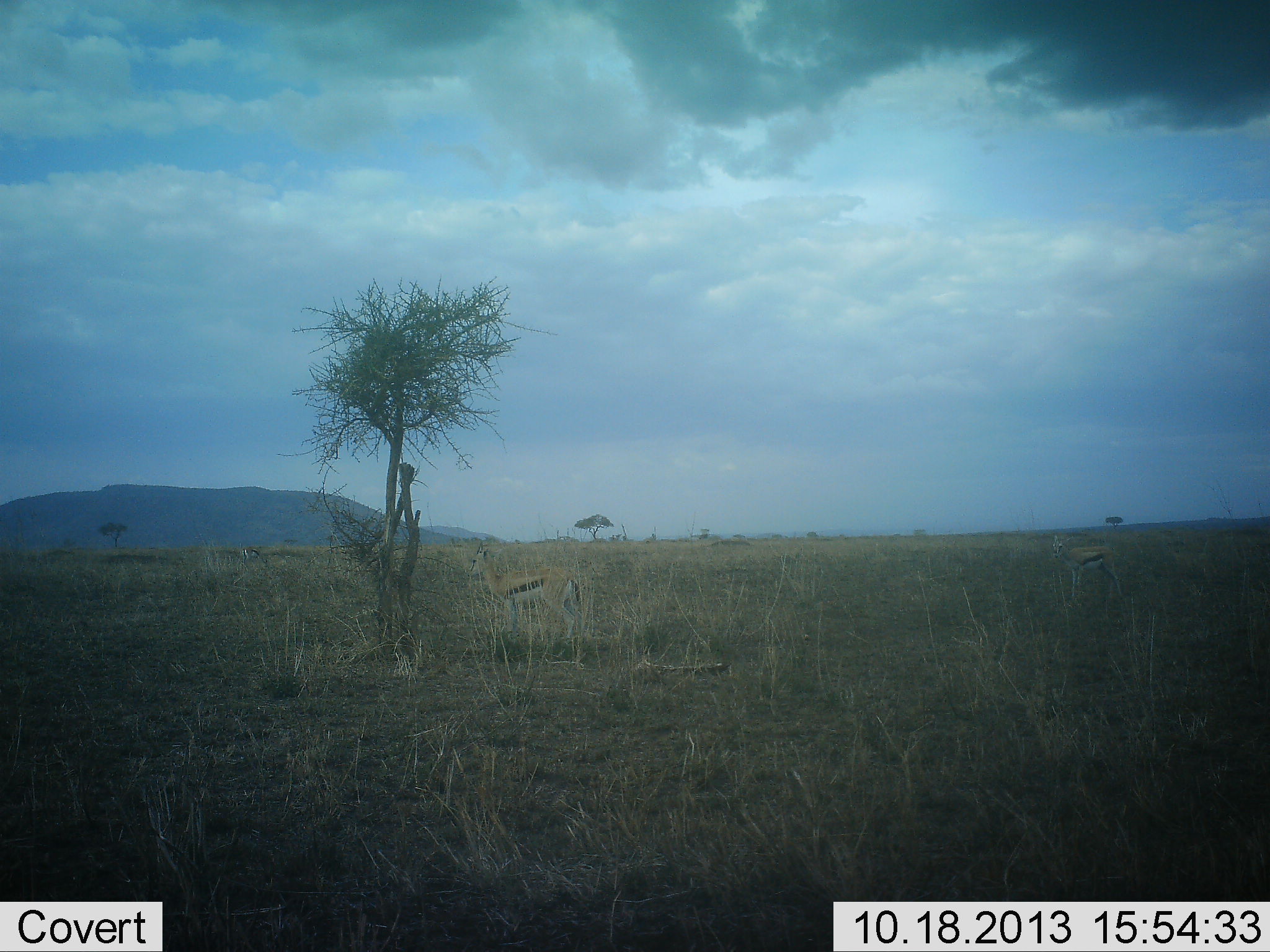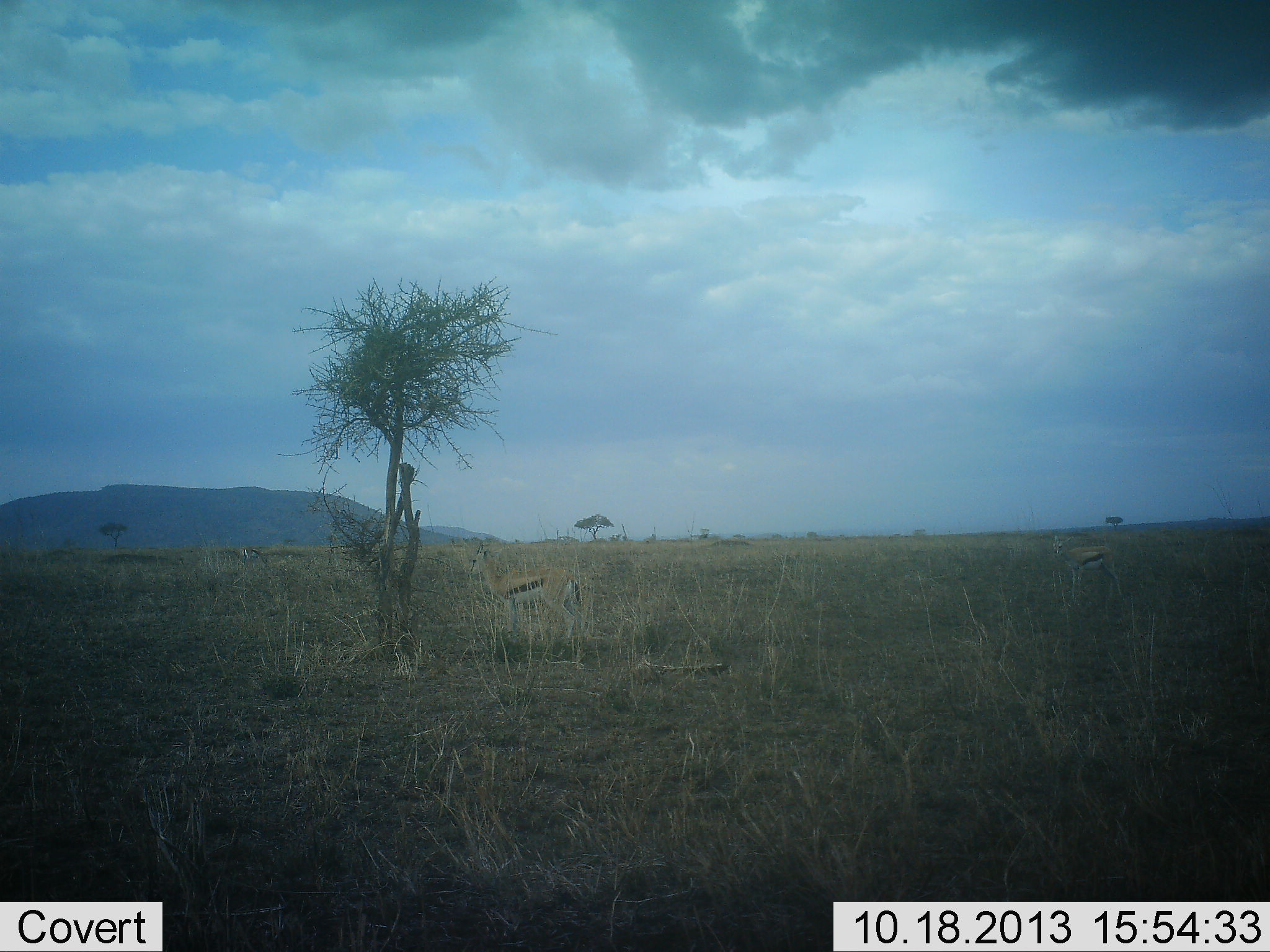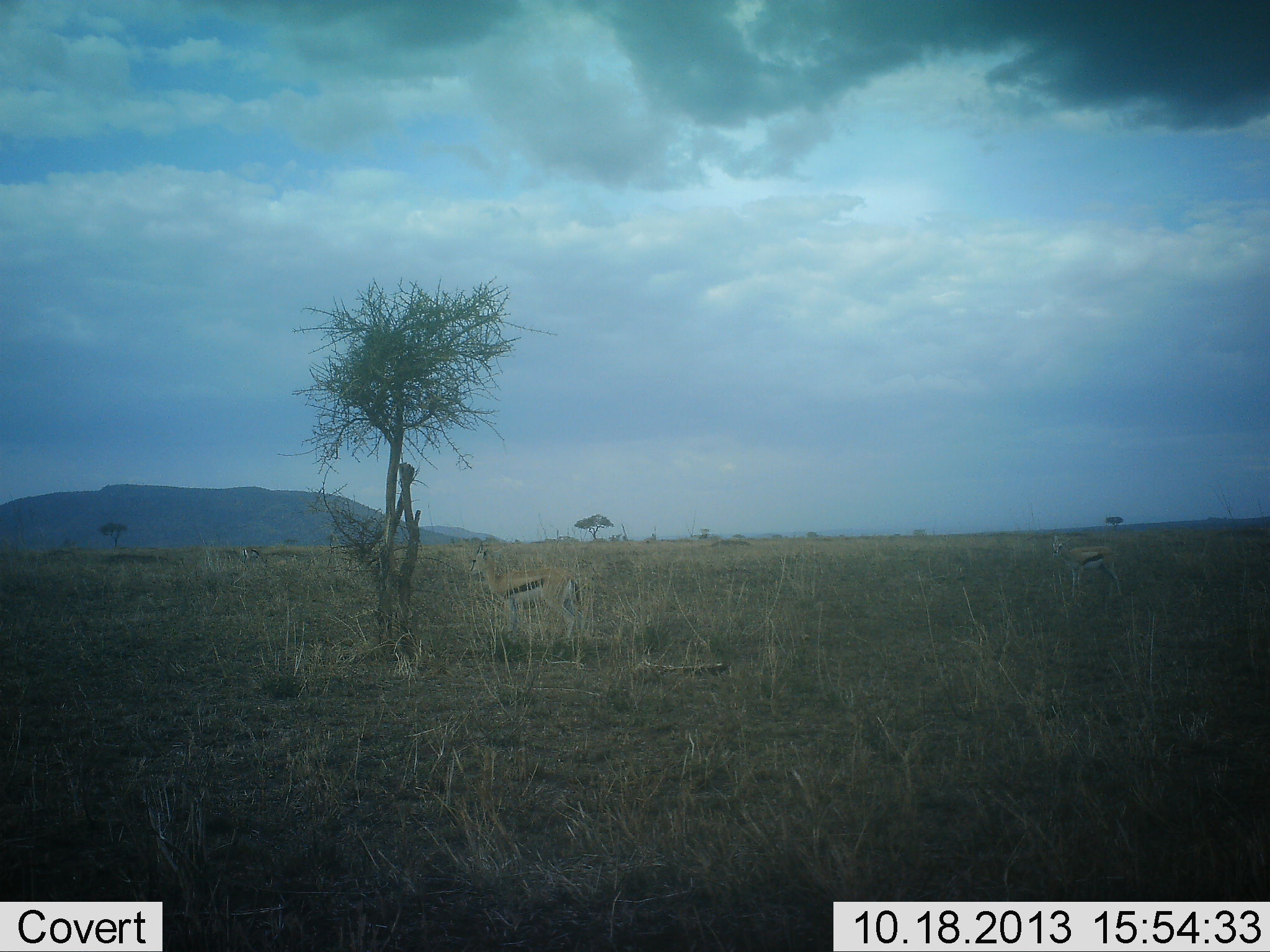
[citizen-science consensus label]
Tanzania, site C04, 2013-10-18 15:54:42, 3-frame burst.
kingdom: Animalia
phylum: Chordata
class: Mammalia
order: Artiodactyla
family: Bovidae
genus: Eudorcas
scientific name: Eudorcas thomsonii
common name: thomson's gazelle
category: gazellethomsons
Gazellethomsons (thomson's gazelle) (Eudorcas thomsonii), count 2. Behavior (volunteer vote fractions): standing 100%, resting 0%, moving 0%, interacting 0%. Young present (vote fraction): 0%. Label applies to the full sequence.